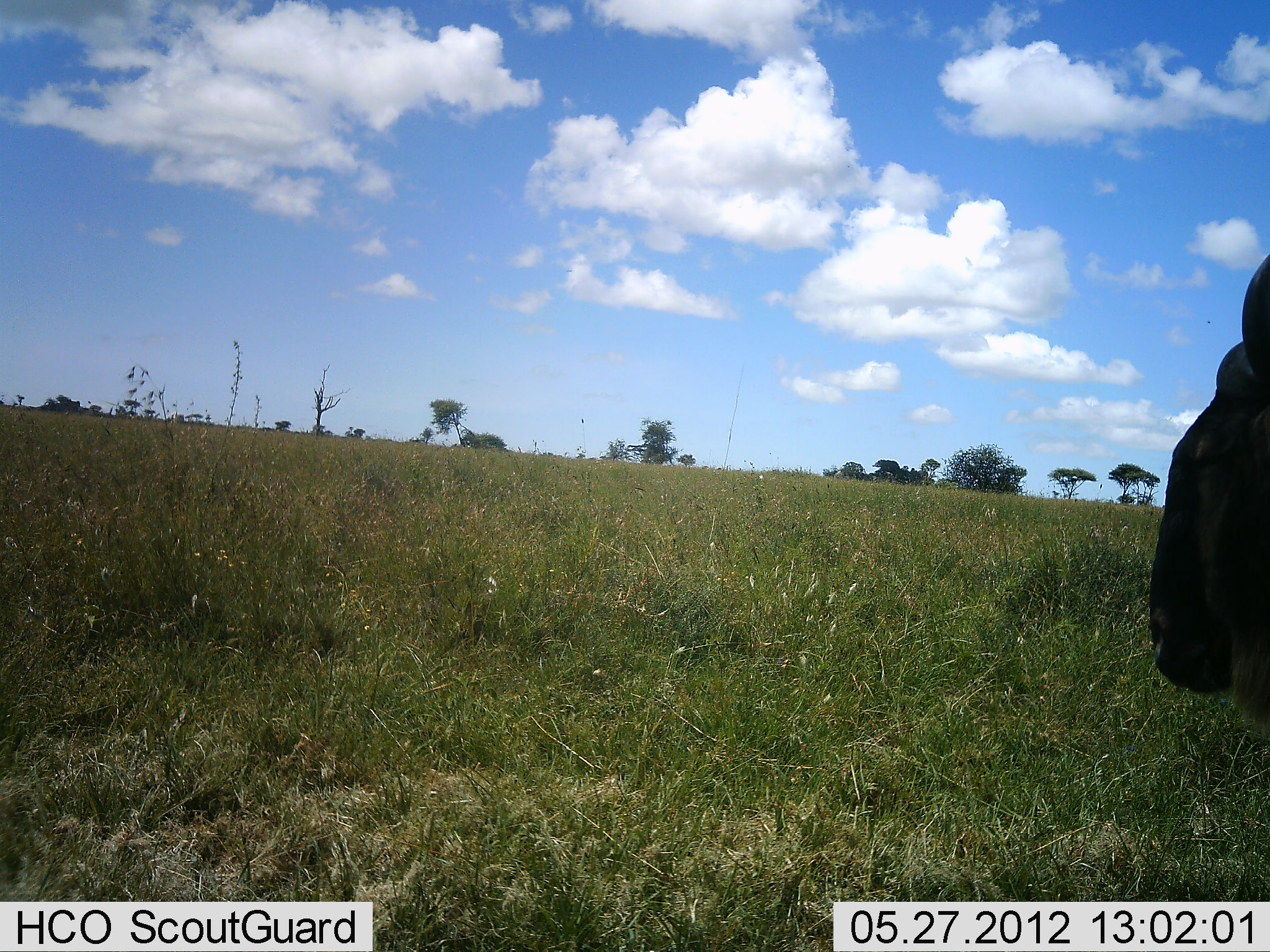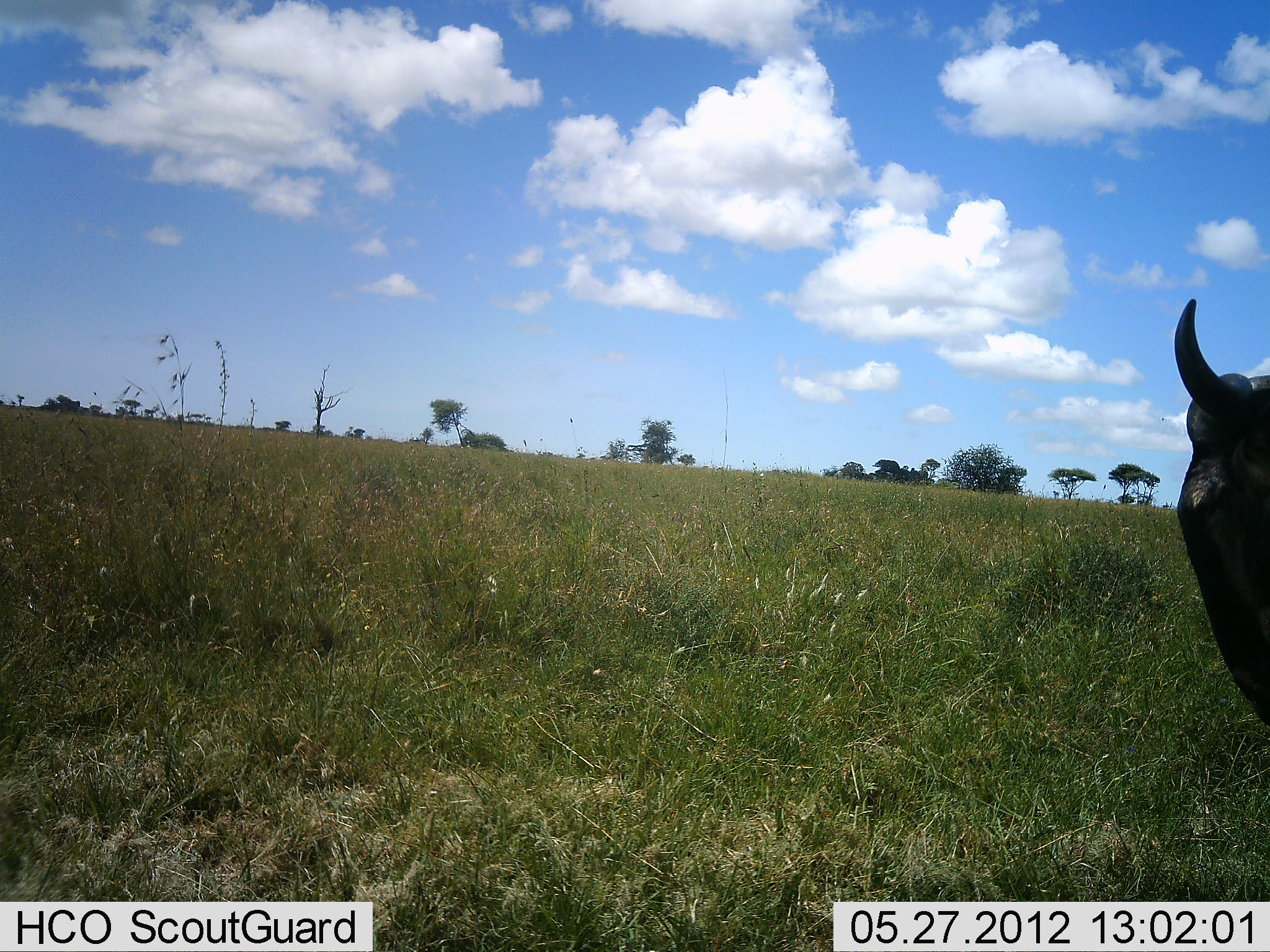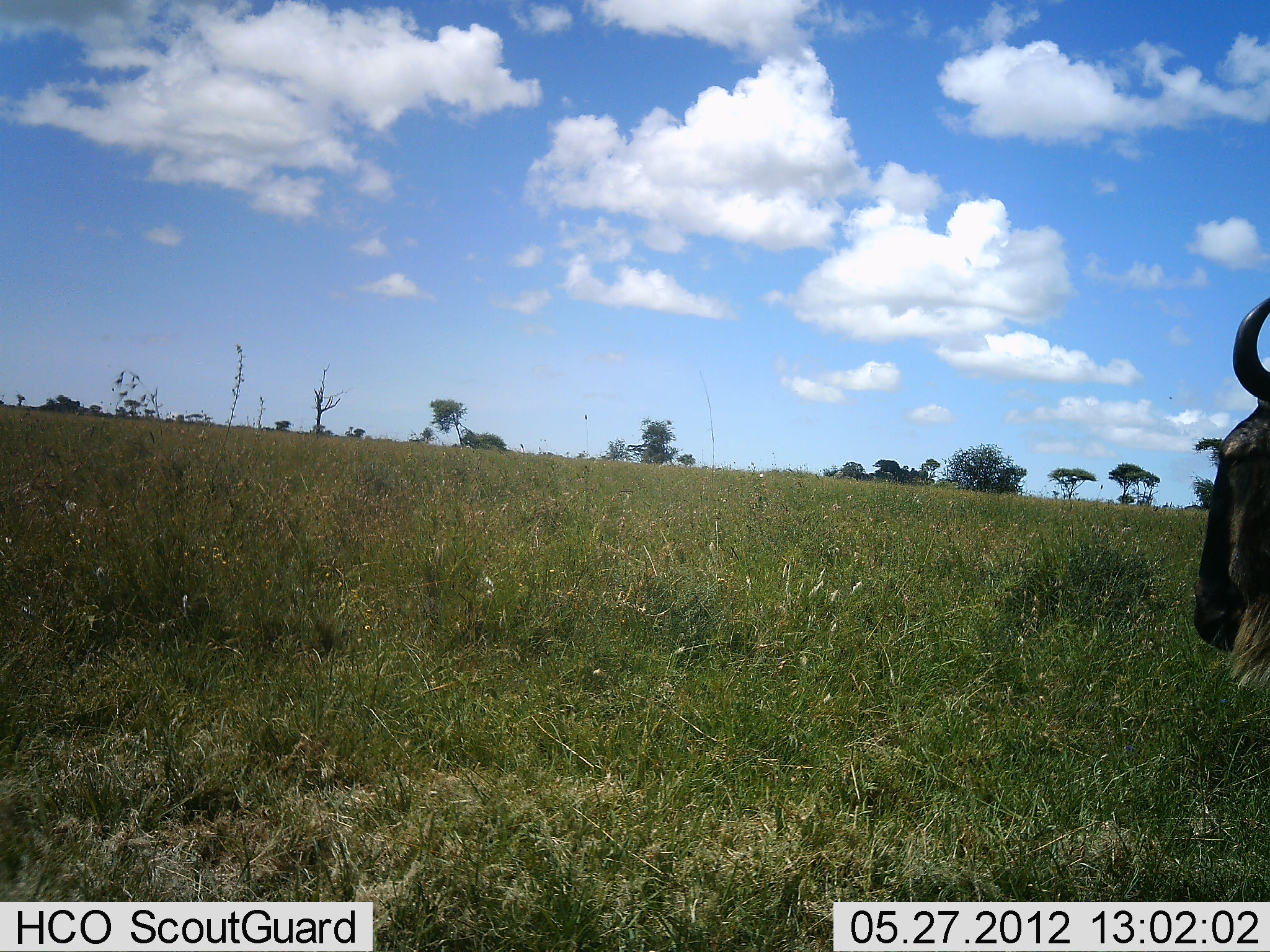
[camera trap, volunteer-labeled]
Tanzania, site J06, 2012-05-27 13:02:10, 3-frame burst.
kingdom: Animalia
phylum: Chordata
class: Mammalia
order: Artiodactyla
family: Bovidae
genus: Connochaetes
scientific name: Connochaetes taurinus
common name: blue wildebeest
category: wildebeest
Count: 1.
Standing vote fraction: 70%.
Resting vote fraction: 10%.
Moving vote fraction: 10%.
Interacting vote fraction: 0%.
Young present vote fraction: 0%.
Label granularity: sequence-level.